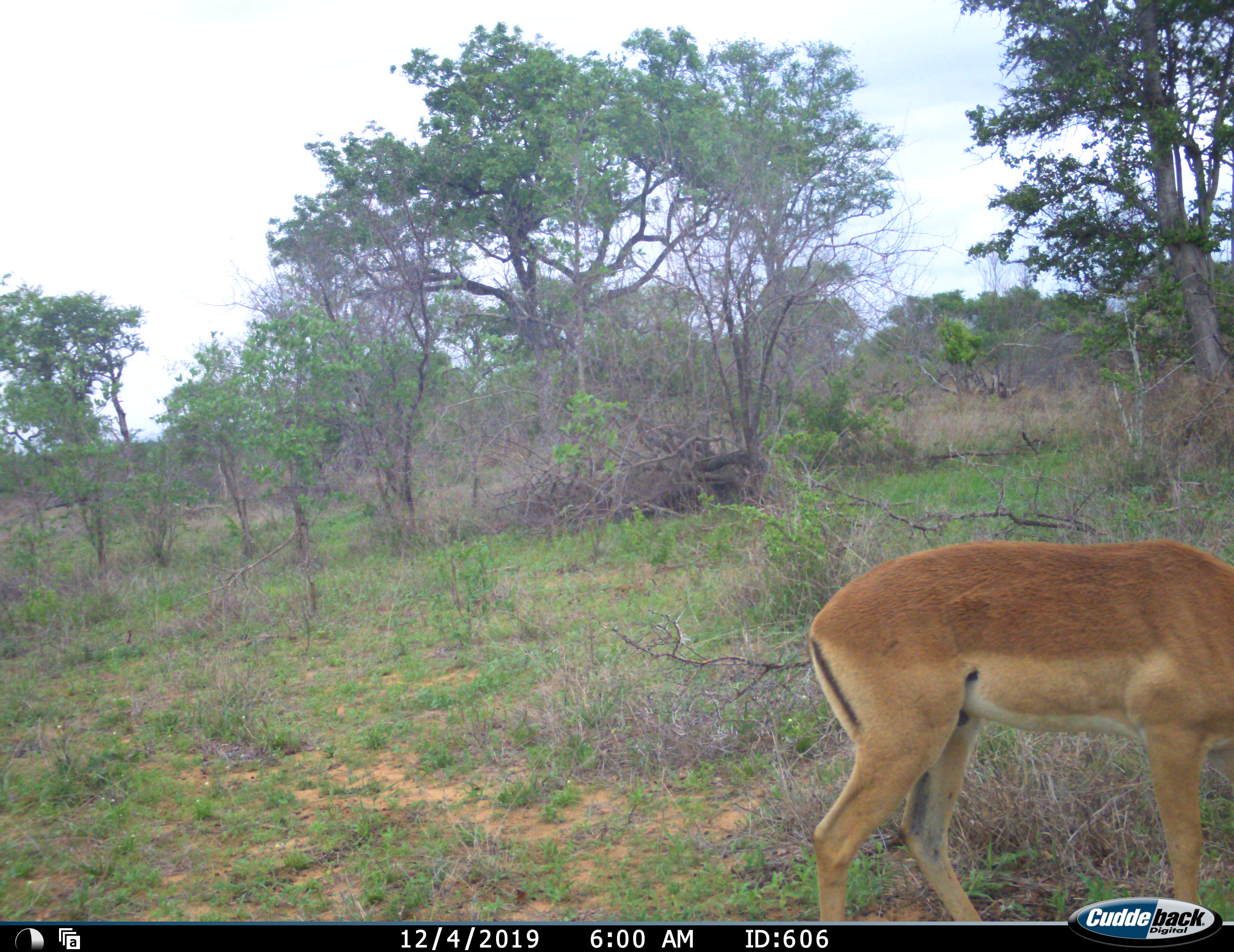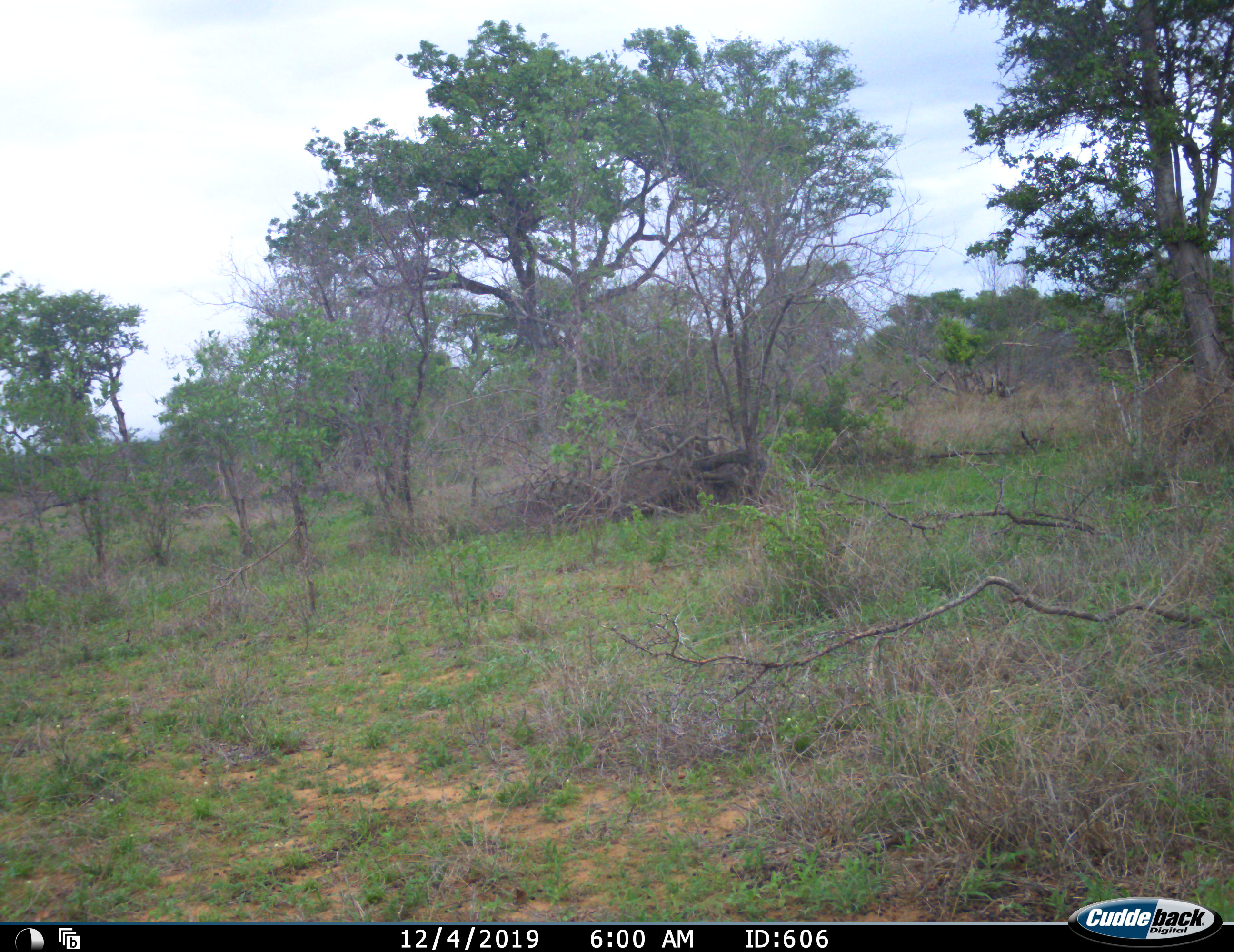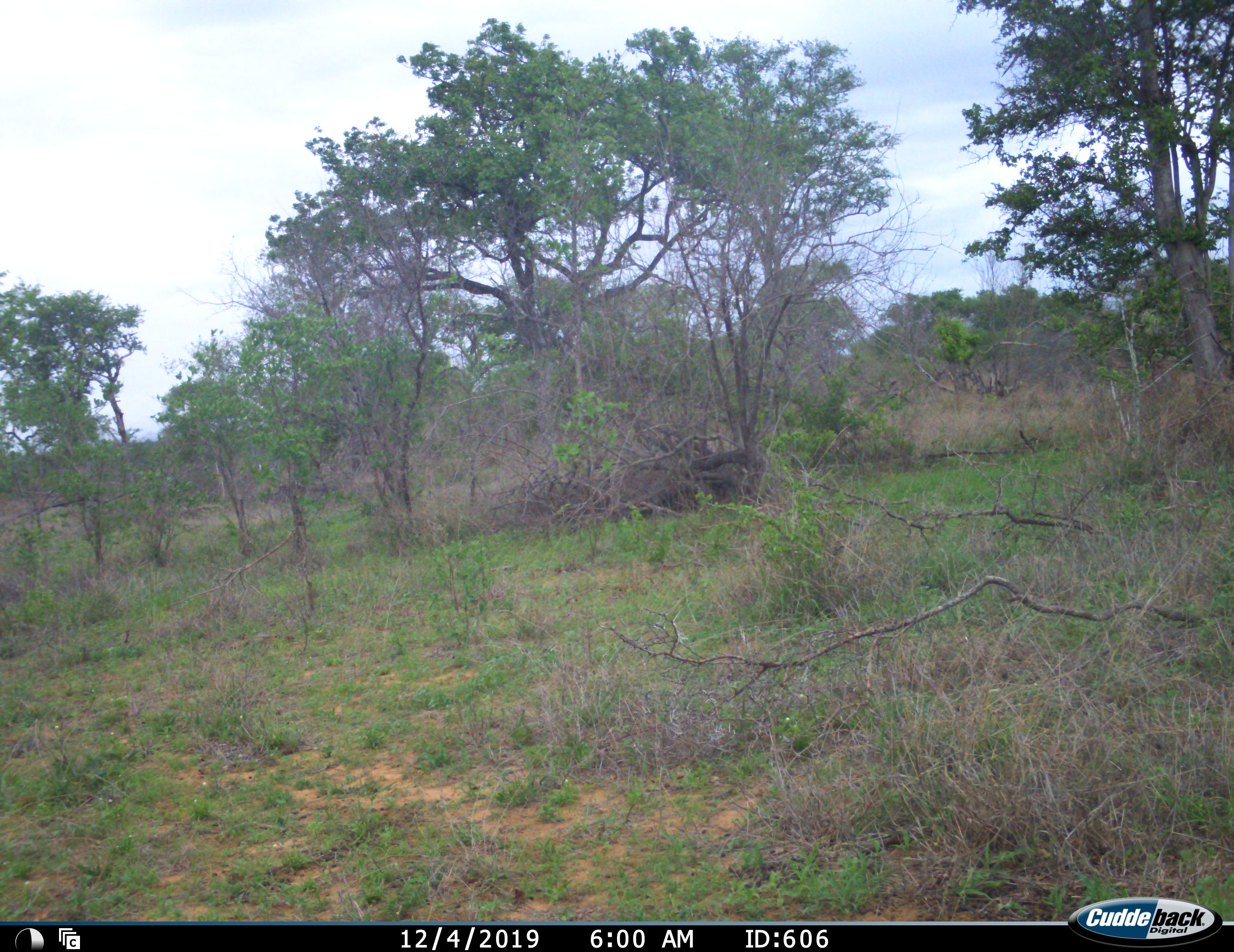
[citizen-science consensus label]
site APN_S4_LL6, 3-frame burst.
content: unidentified animal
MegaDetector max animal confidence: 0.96